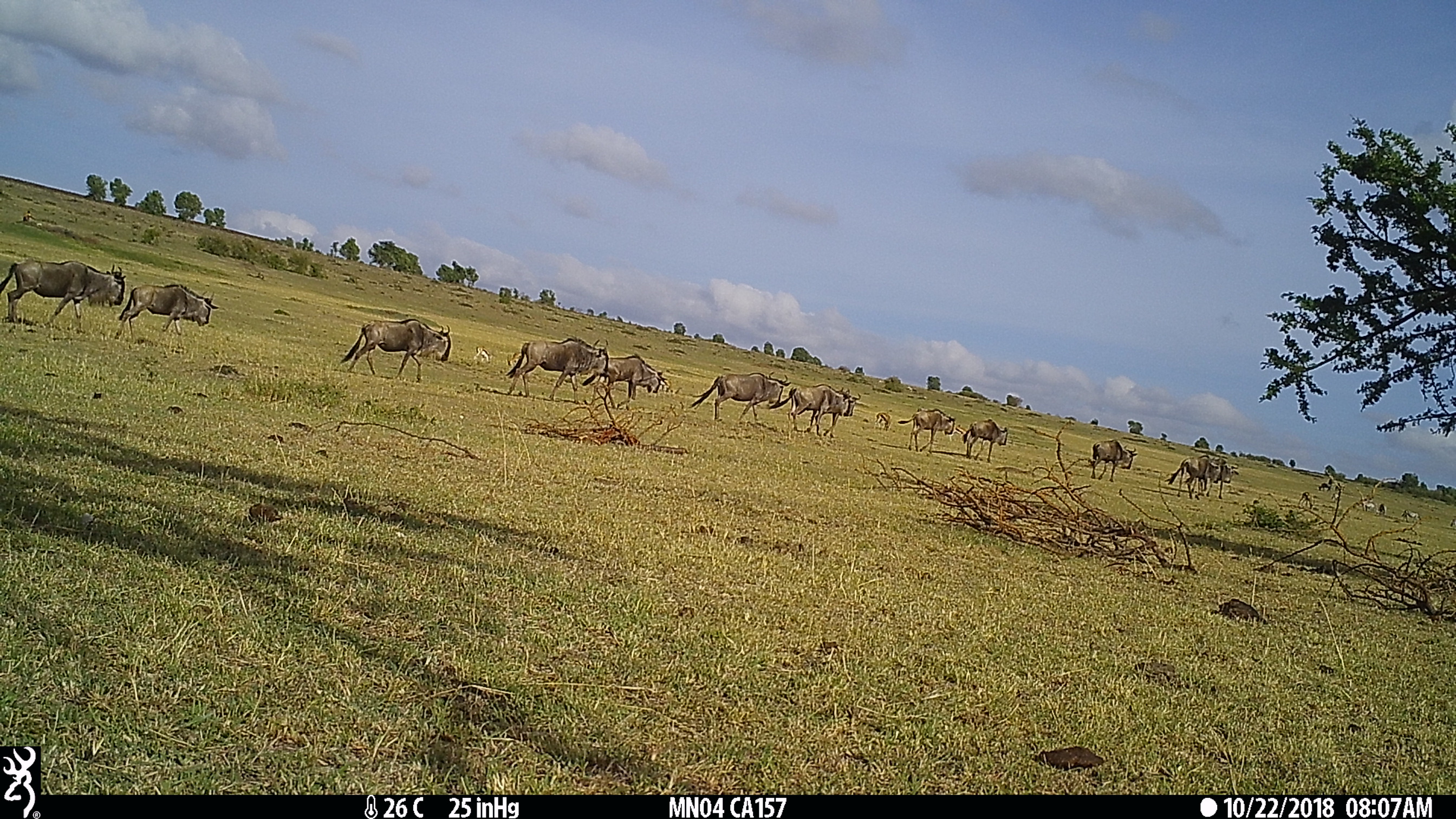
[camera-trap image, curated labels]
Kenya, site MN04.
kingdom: Animalia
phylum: Chordata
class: Mammalia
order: Artiodactyla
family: Bovidae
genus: Connochaetes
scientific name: Connochaetes taurinus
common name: blue wildebeest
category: wildebeest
Wildebeest (blue wildebeest) (Connochaetes taurinus).